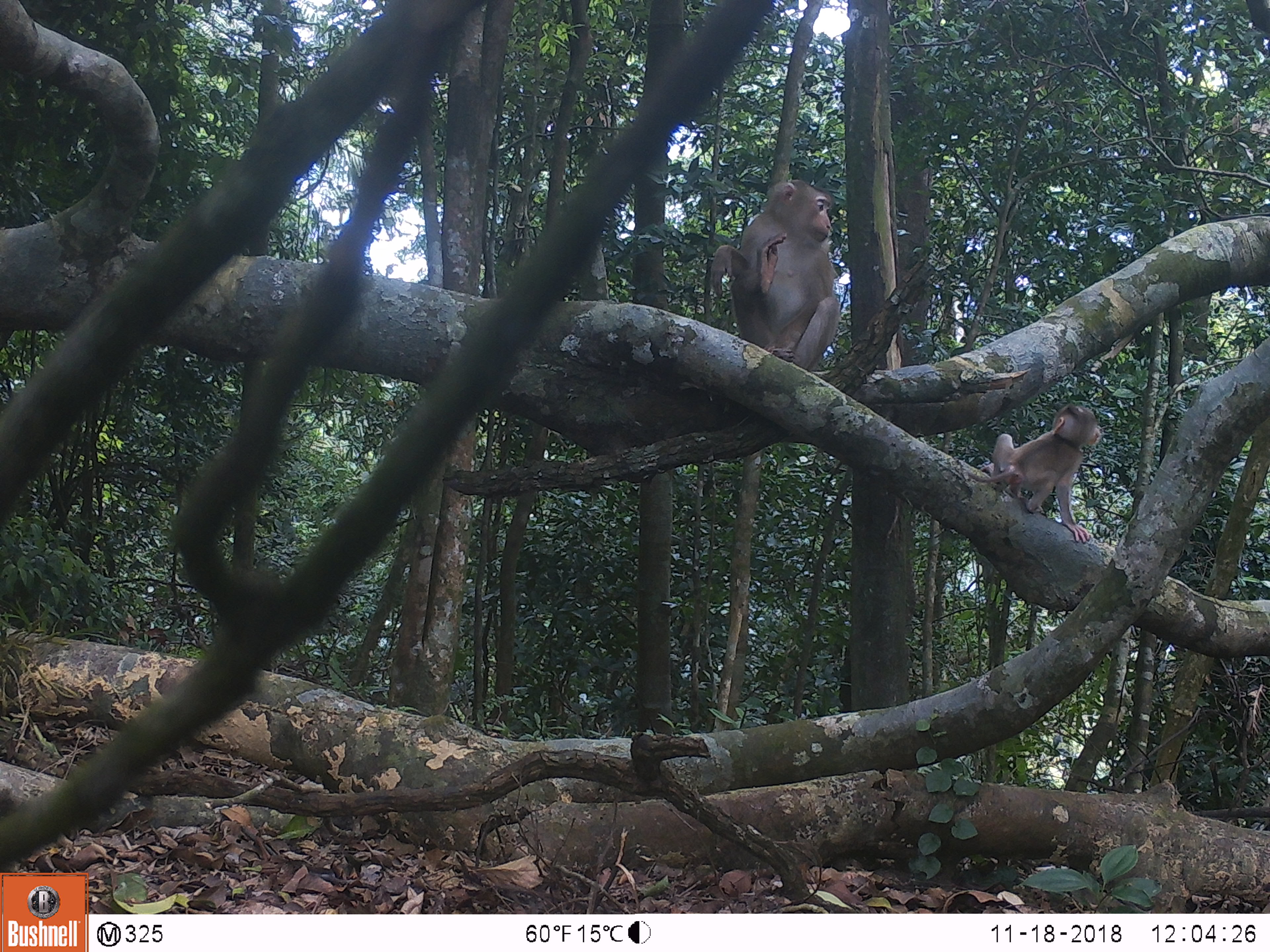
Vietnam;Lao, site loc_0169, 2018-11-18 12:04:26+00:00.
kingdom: Animalia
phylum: Chordata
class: Mammalia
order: Primates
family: Cercopithecidae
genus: Macaca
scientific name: Macaca nemestrina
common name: pig-tailed macaque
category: pig tailed macaque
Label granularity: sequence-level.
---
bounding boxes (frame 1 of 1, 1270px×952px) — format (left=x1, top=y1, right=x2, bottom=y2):
pig tailed macaque: (left=705, top=177, right=842, bottom=374); (left=965, top=402, right=1101, bottom=542)